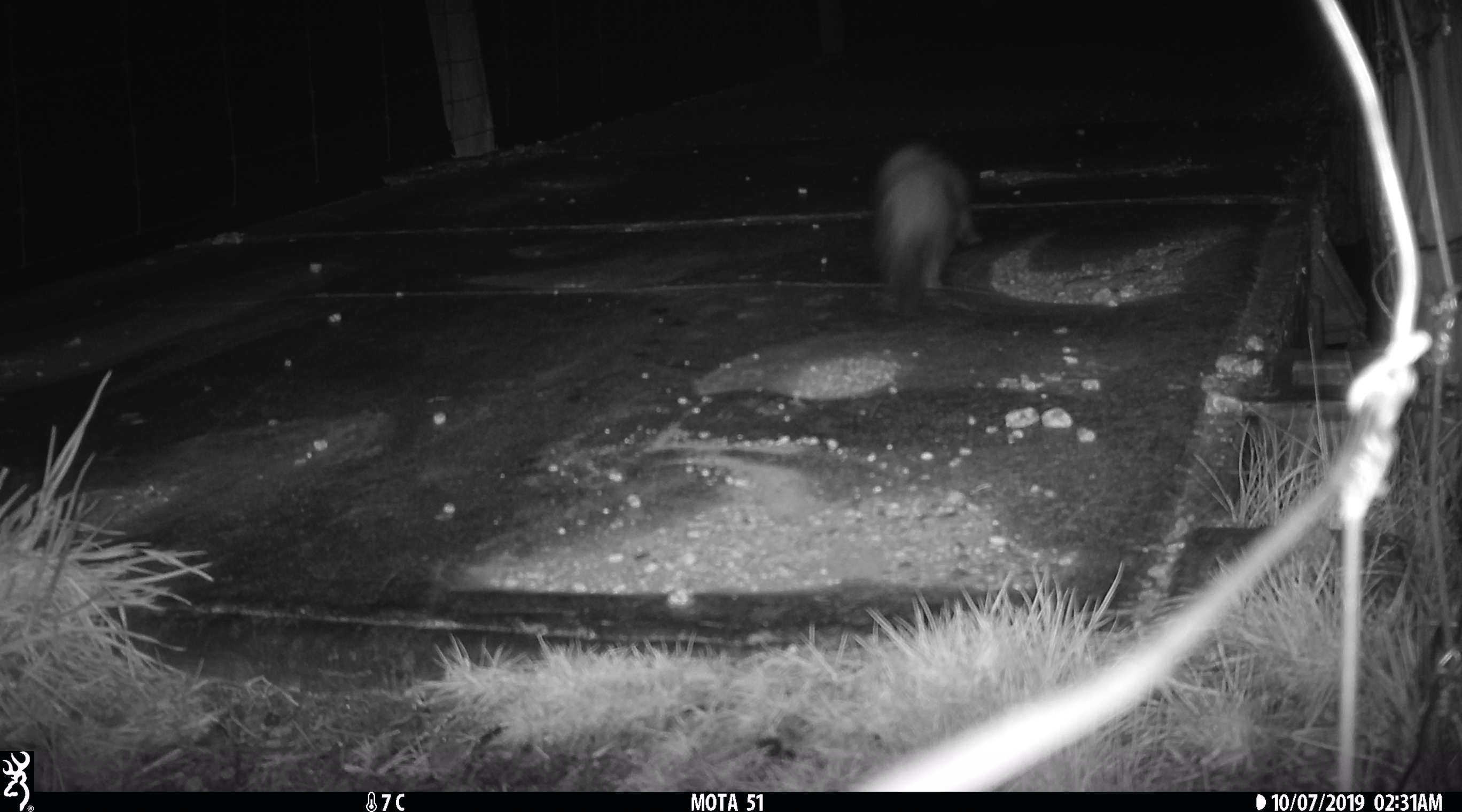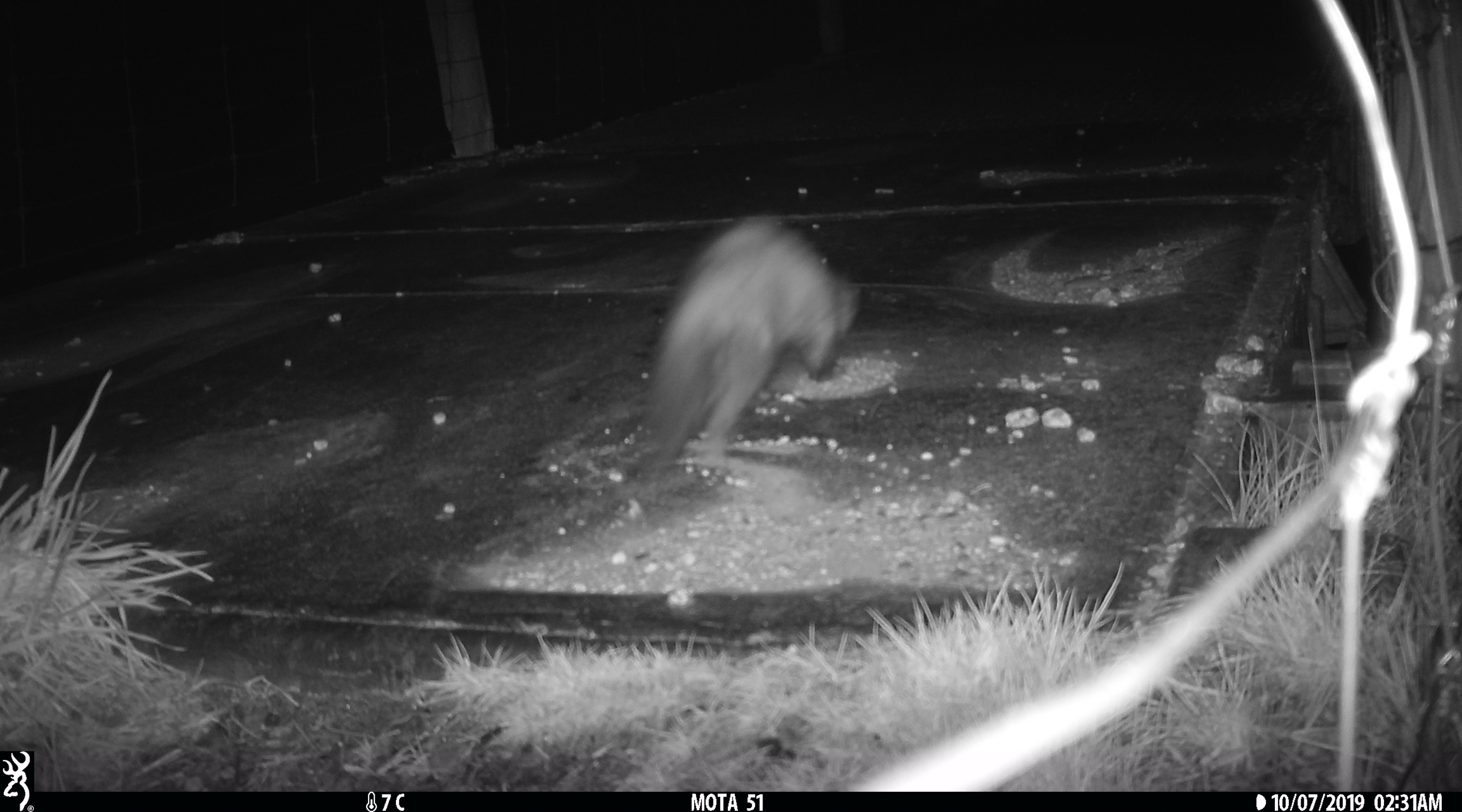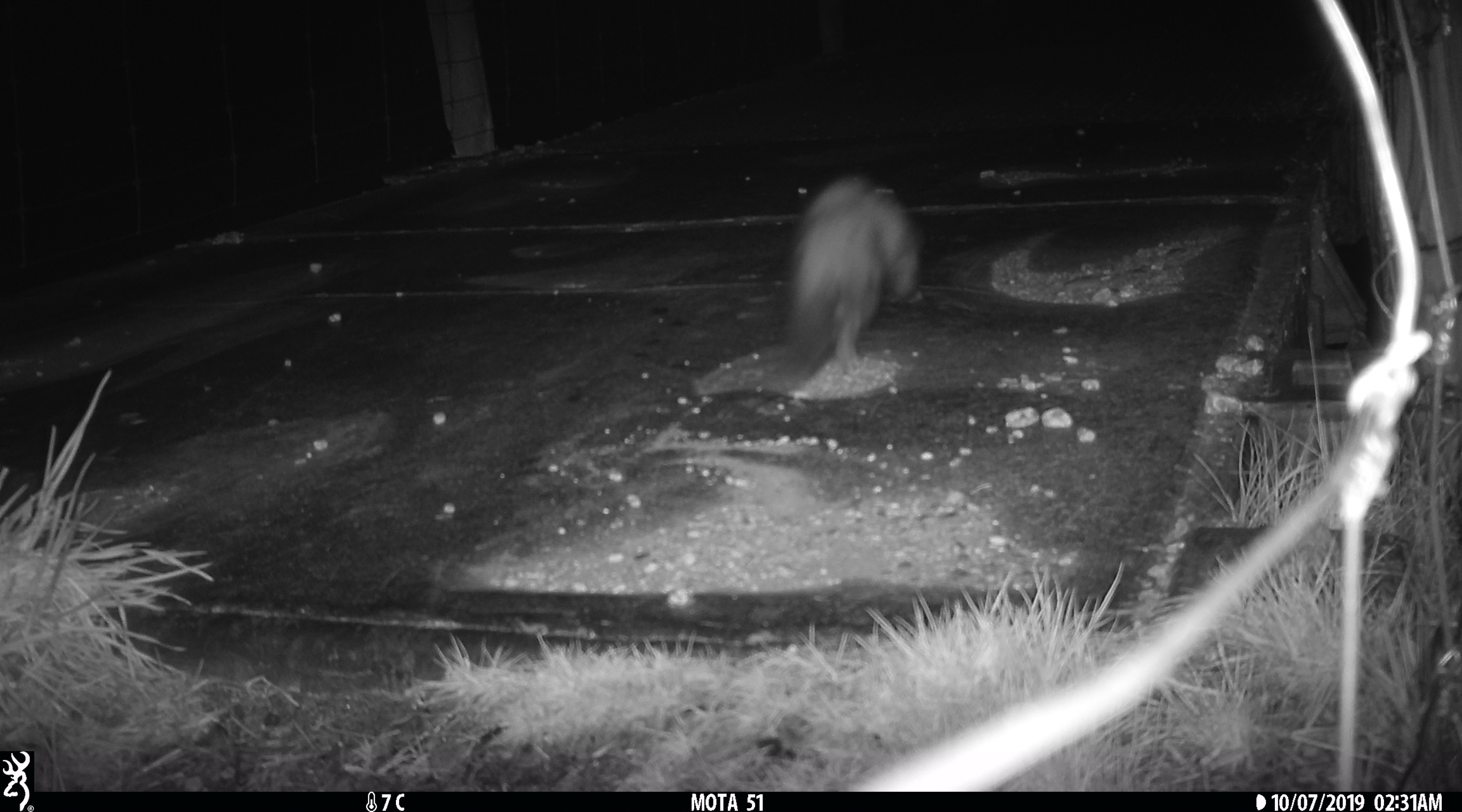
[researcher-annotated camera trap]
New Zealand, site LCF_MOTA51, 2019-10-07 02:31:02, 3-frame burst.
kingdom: Animalia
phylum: Chordata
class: Mammalia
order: Carnivora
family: Mustelidae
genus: Mustela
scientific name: Mustela furo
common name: ferret